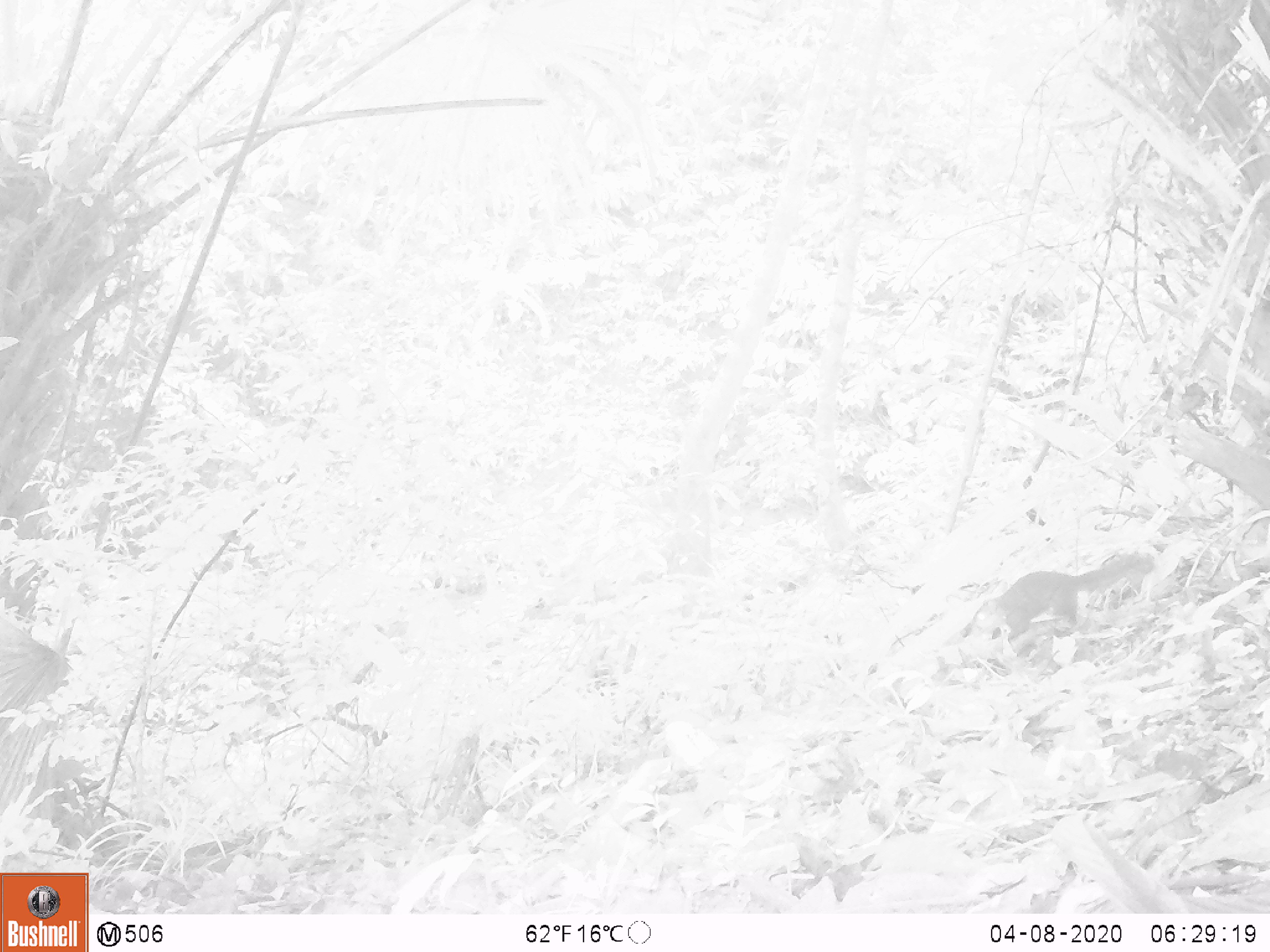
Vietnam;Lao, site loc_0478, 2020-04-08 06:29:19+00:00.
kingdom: Animalia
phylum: Chordata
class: Mammalia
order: Rodentia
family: Sciuridae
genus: Sciurus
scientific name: Sciurus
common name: squirrel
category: unidentified squirrel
Unidentified squirrel (squirrel) (Sciurus). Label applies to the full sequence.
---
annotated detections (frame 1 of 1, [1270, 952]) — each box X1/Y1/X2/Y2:
unidentified squirrel: 961/552/1154/640